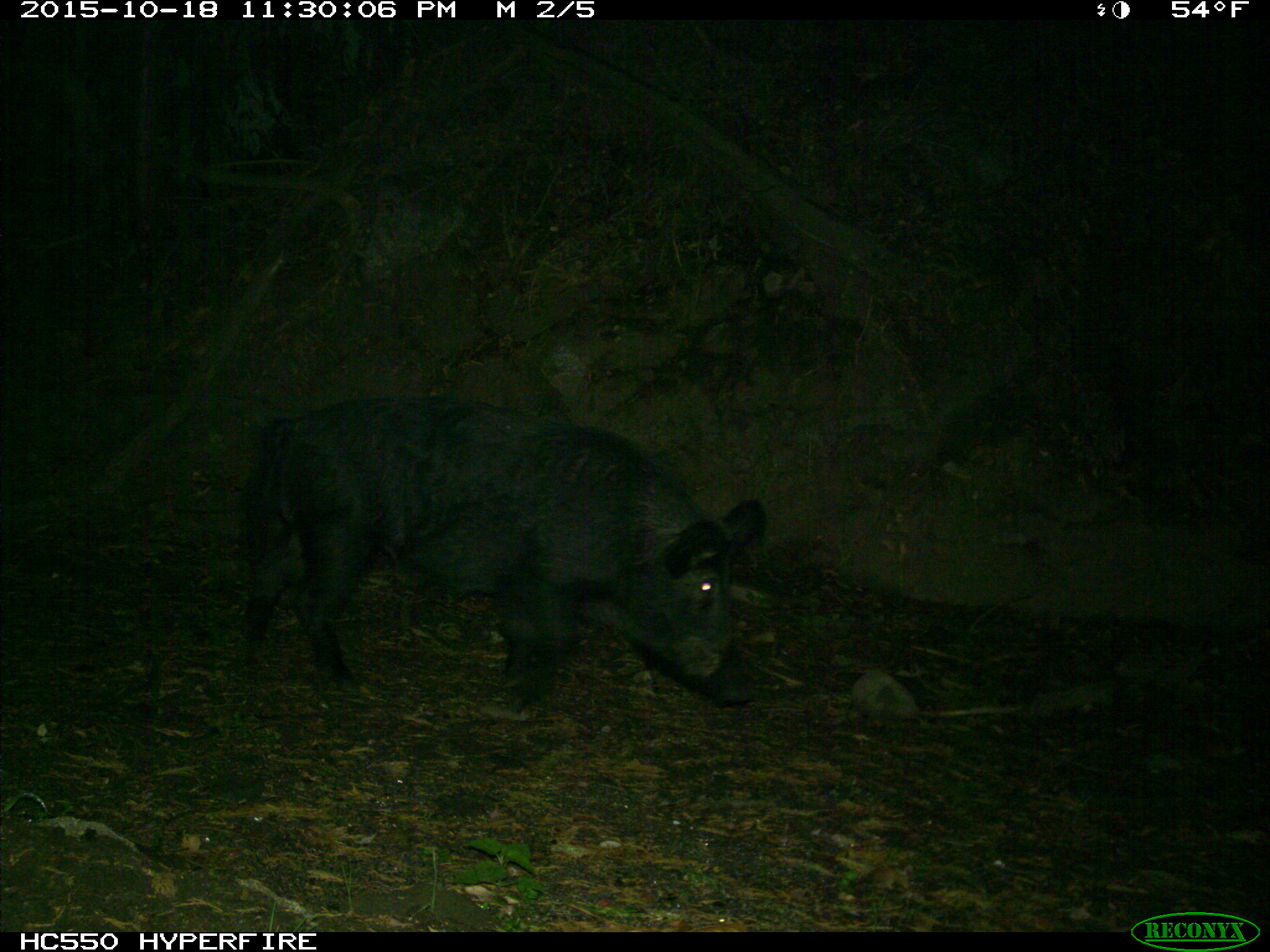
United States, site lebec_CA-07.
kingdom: Animalia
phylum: Chordata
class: Mammalia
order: Artiodactyla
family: Suidae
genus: Sus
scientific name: Sus scrofa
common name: wild boar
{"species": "Sus scrofa (wild boar)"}